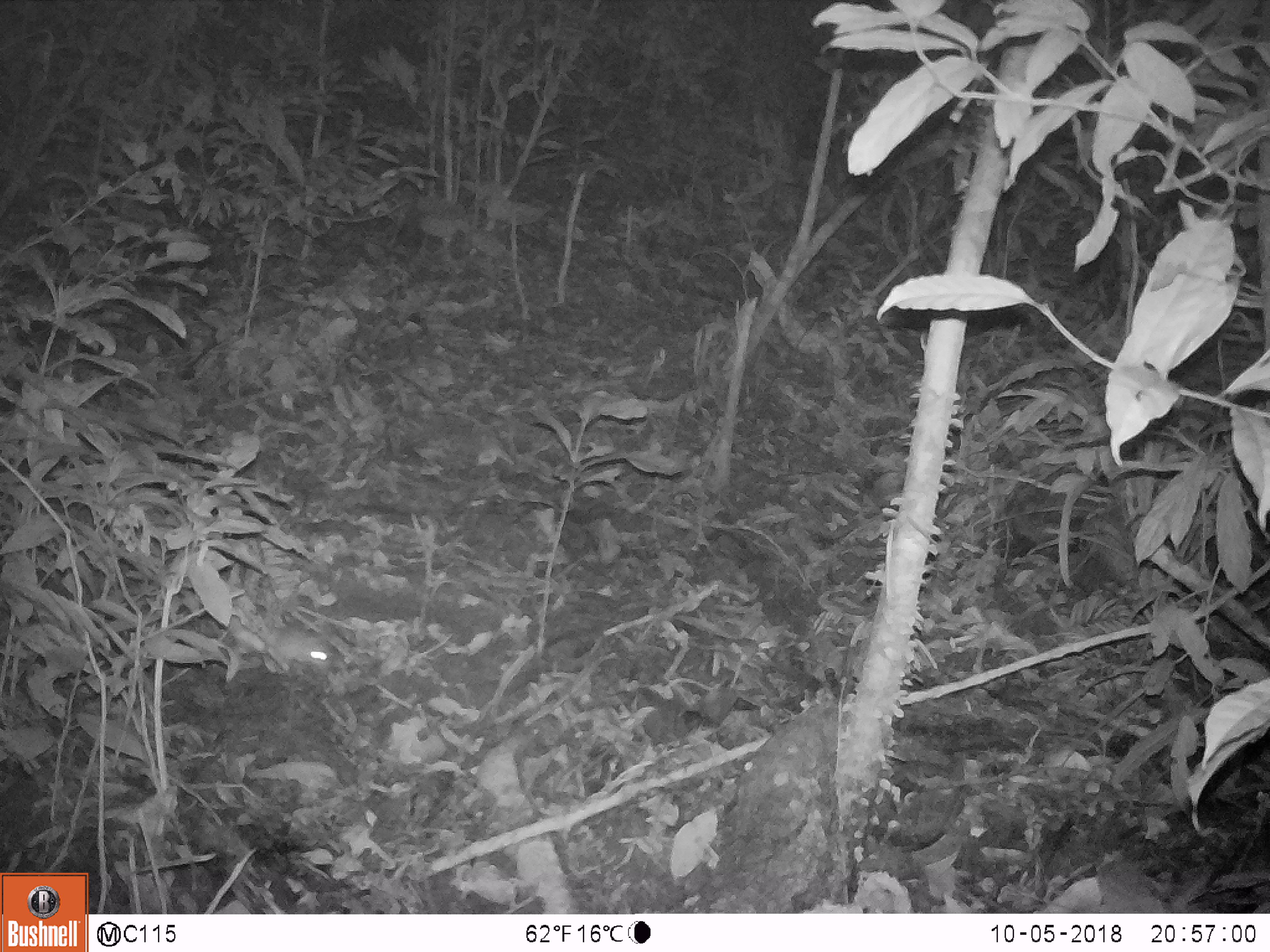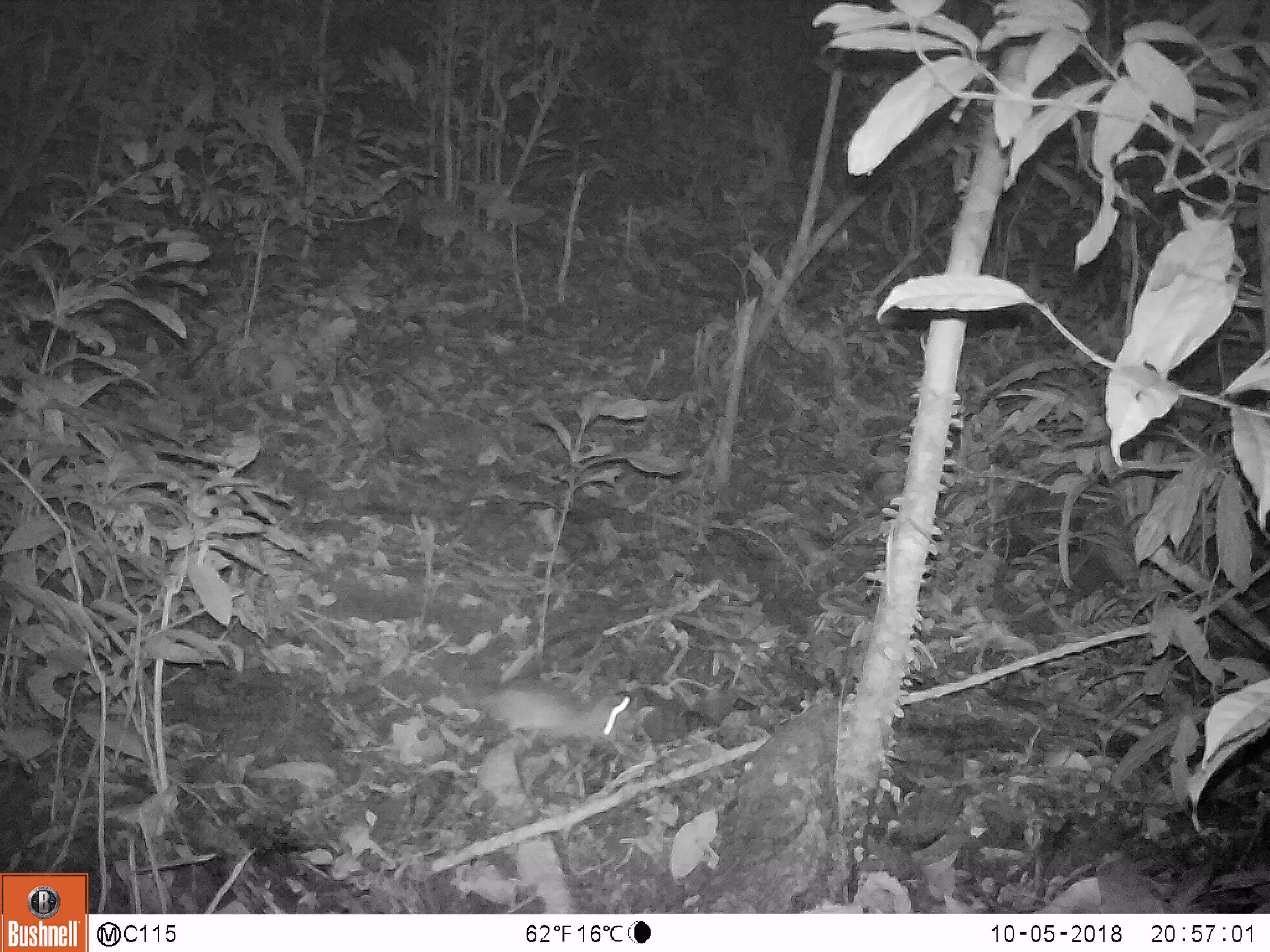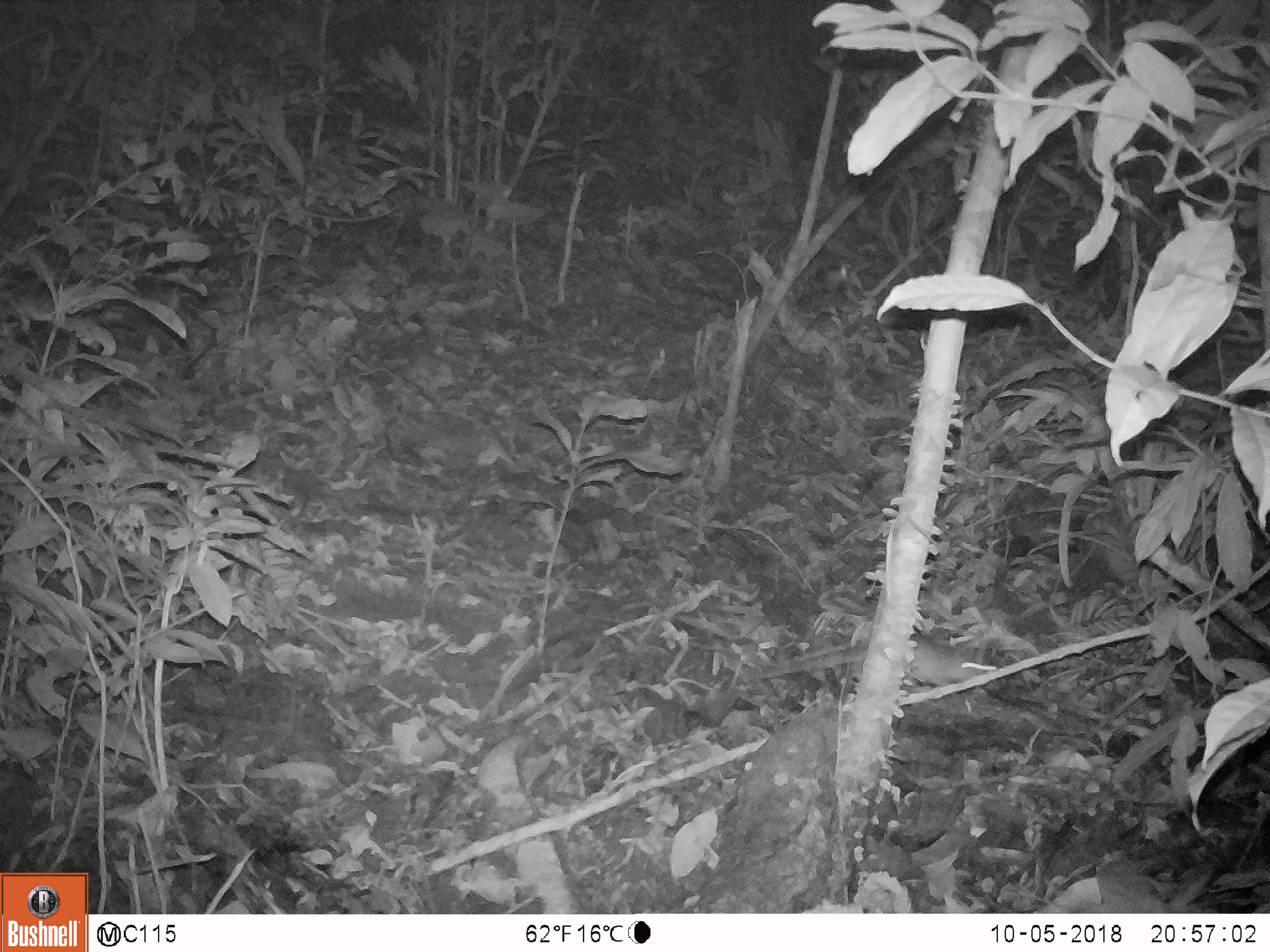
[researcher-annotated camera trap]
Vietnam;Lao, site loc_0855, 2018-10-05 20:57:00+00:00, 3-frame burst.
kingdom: Animalia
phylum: Chordata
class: Mammalia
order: Rodentia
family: Muridae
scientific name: Muridae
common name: old-world mice and rats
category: unidentified murid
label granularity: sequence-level